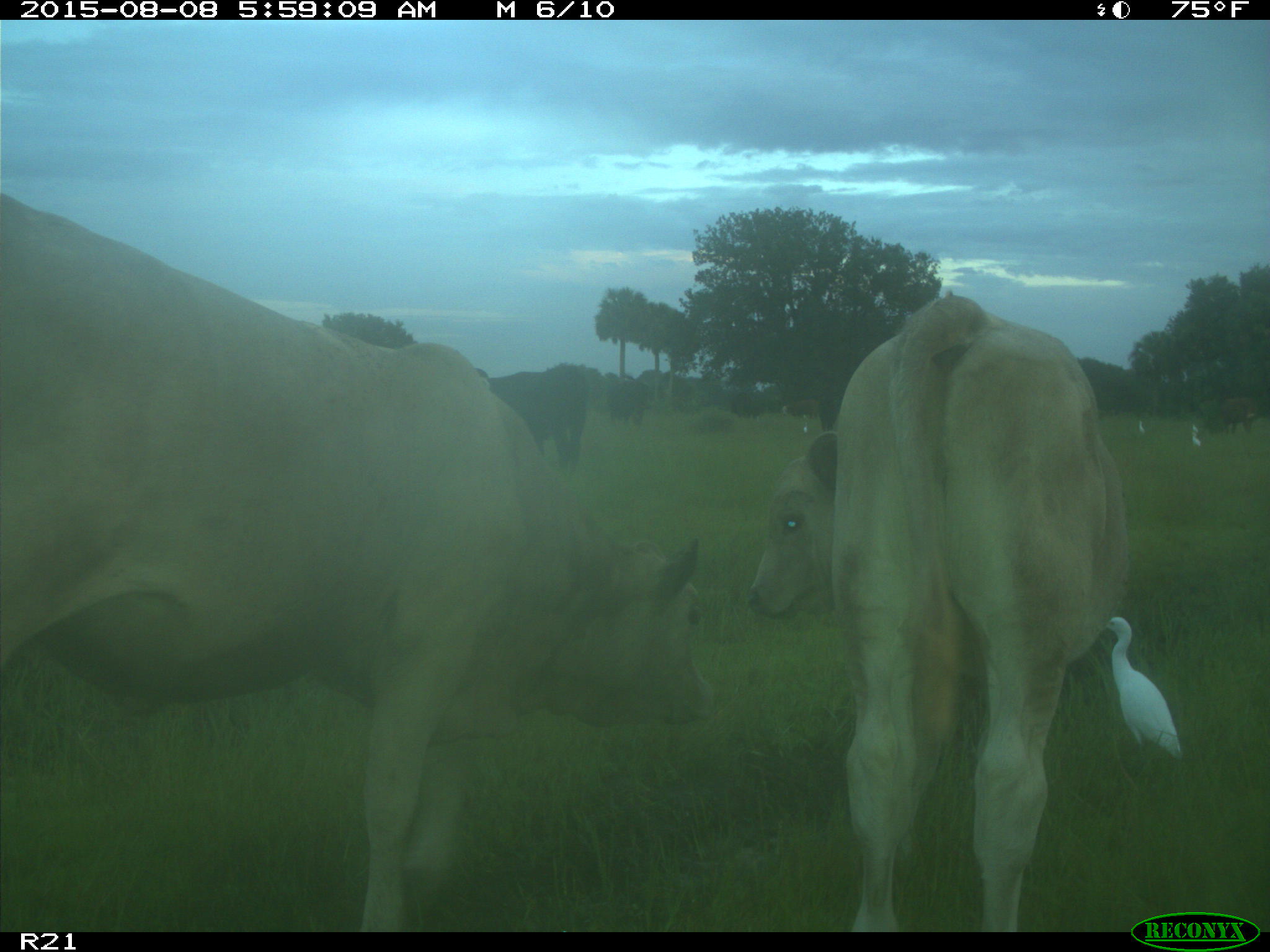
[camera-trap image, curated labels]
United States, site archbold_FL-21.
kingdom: Animalia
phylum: Chordata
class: Mammalia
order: Artiodactyla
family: Bovidae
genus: Bos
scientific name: Bos taurus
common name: domestic cow